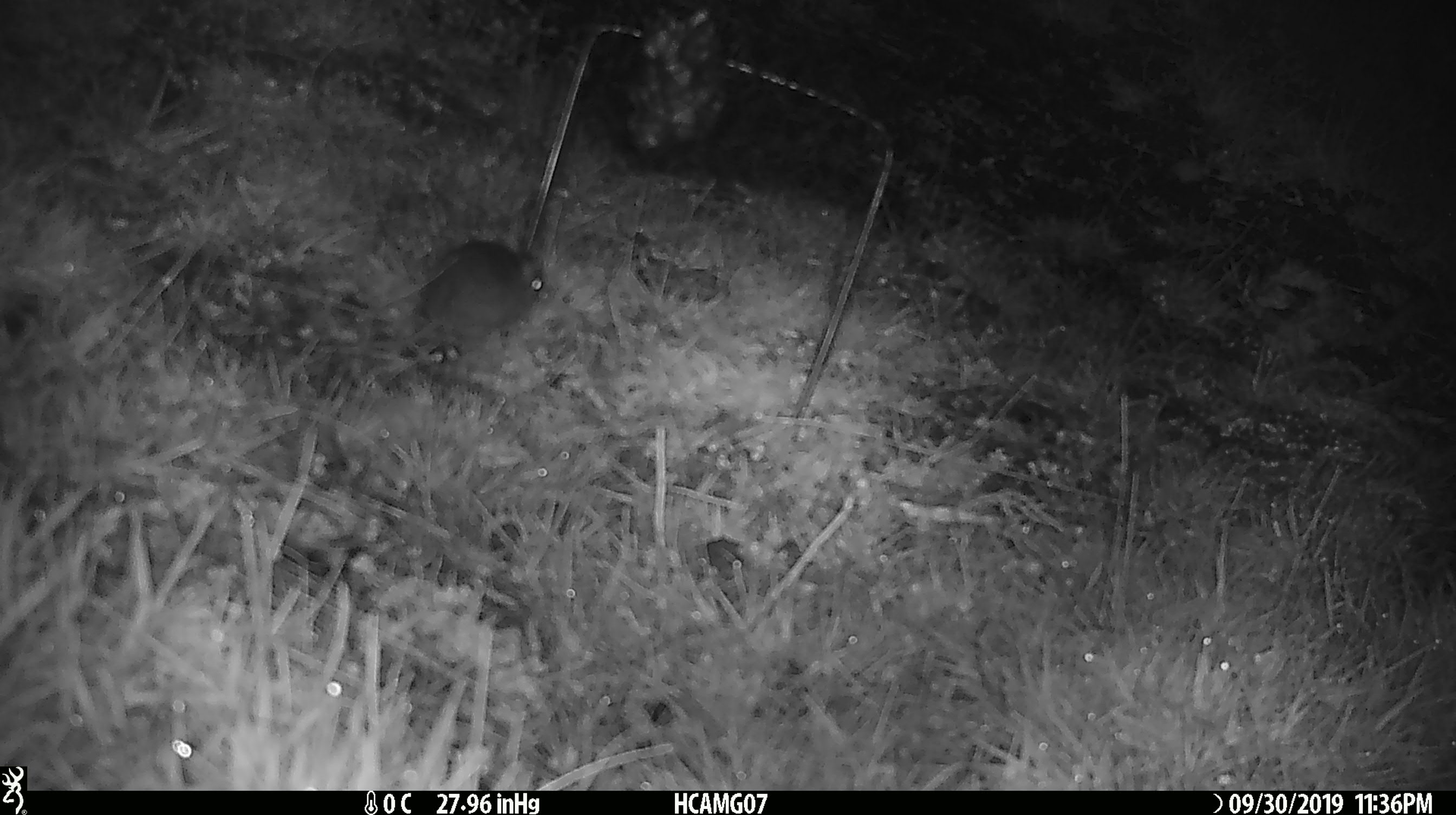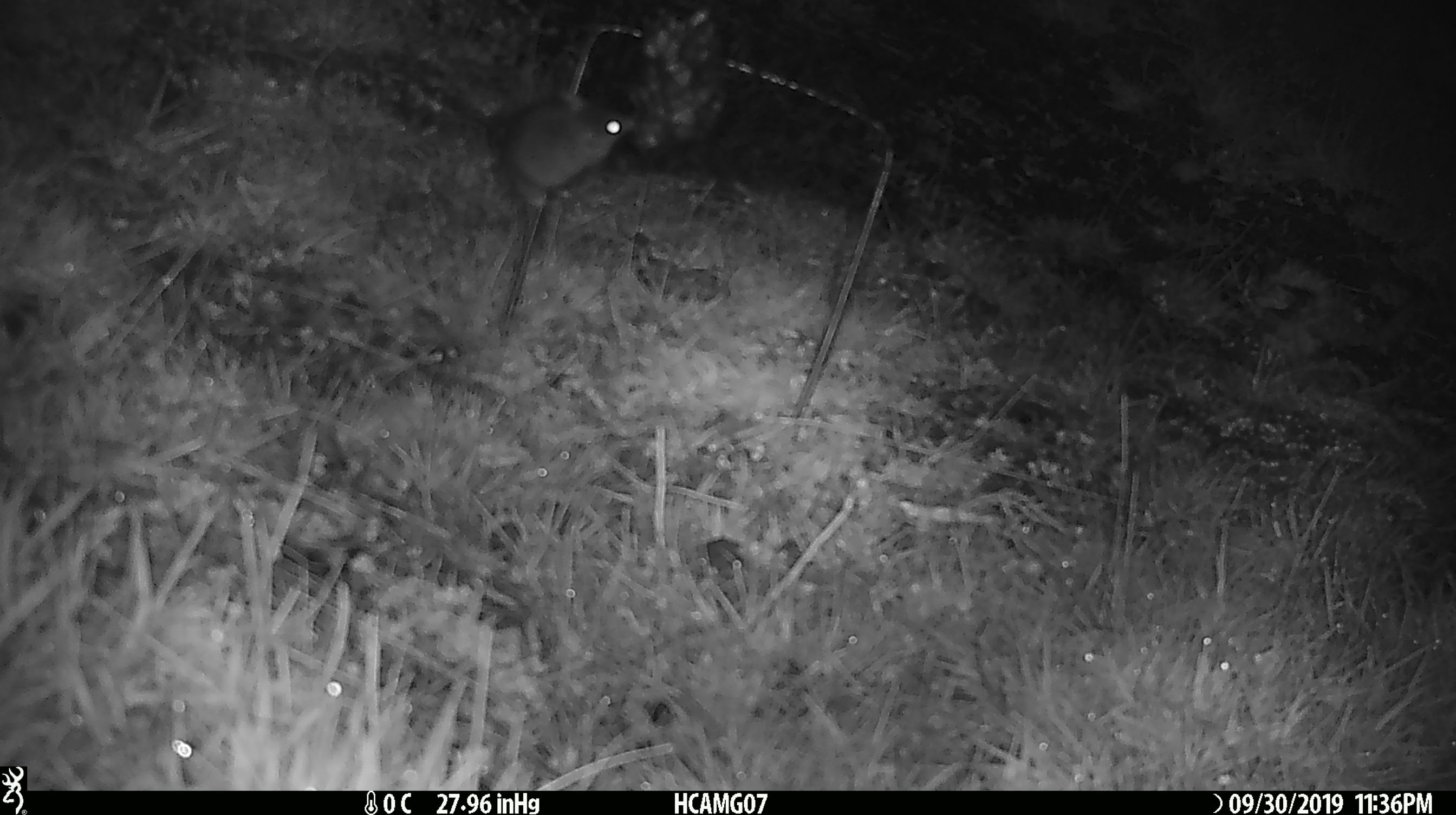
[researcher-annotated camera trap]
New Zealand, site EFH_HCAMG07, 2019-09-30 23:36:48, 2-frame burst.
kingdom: Animalia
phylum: Chordata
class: Mammalia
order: Rodentia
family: Muridae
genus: Mus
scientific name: Mus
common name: mouse